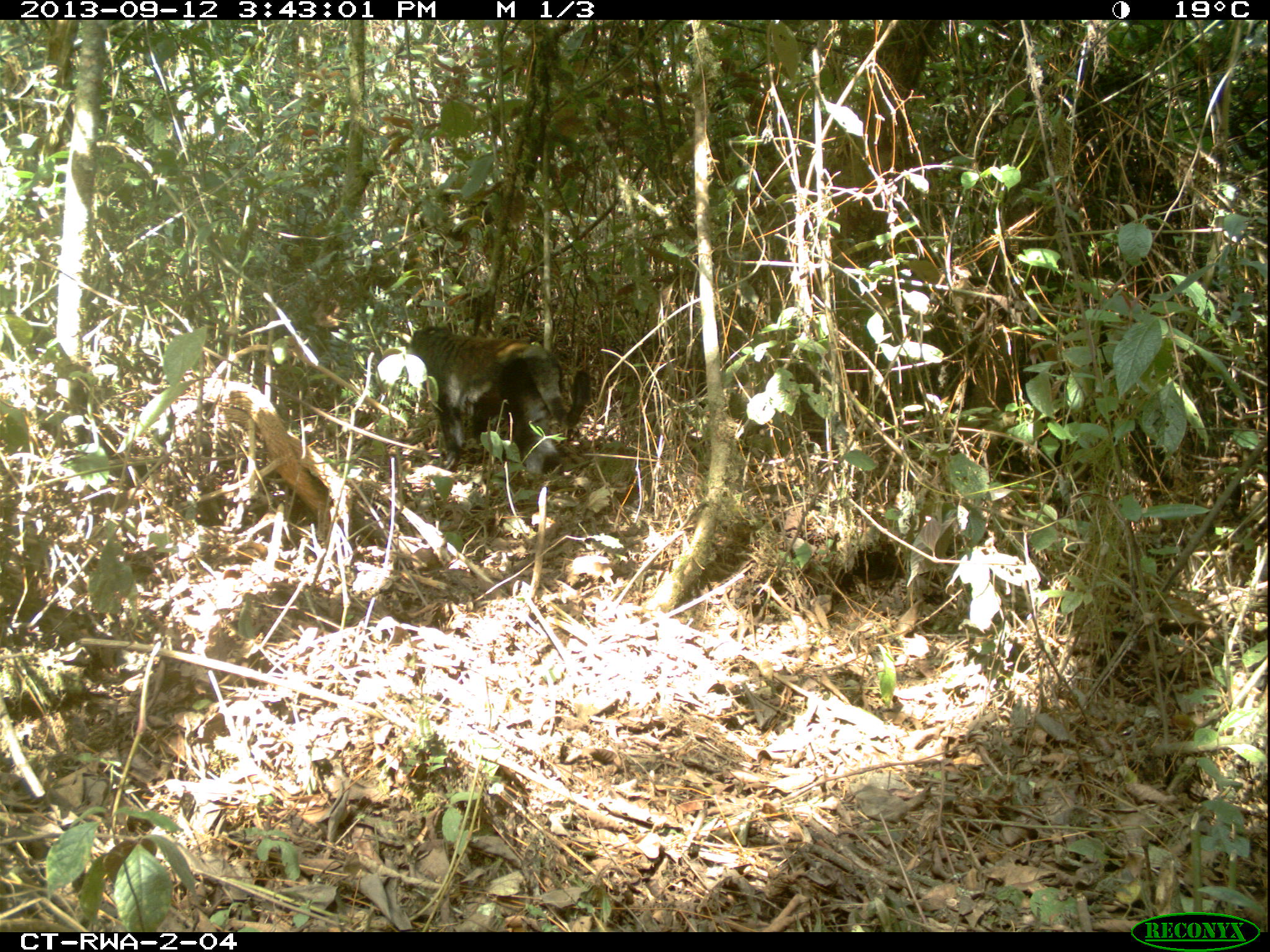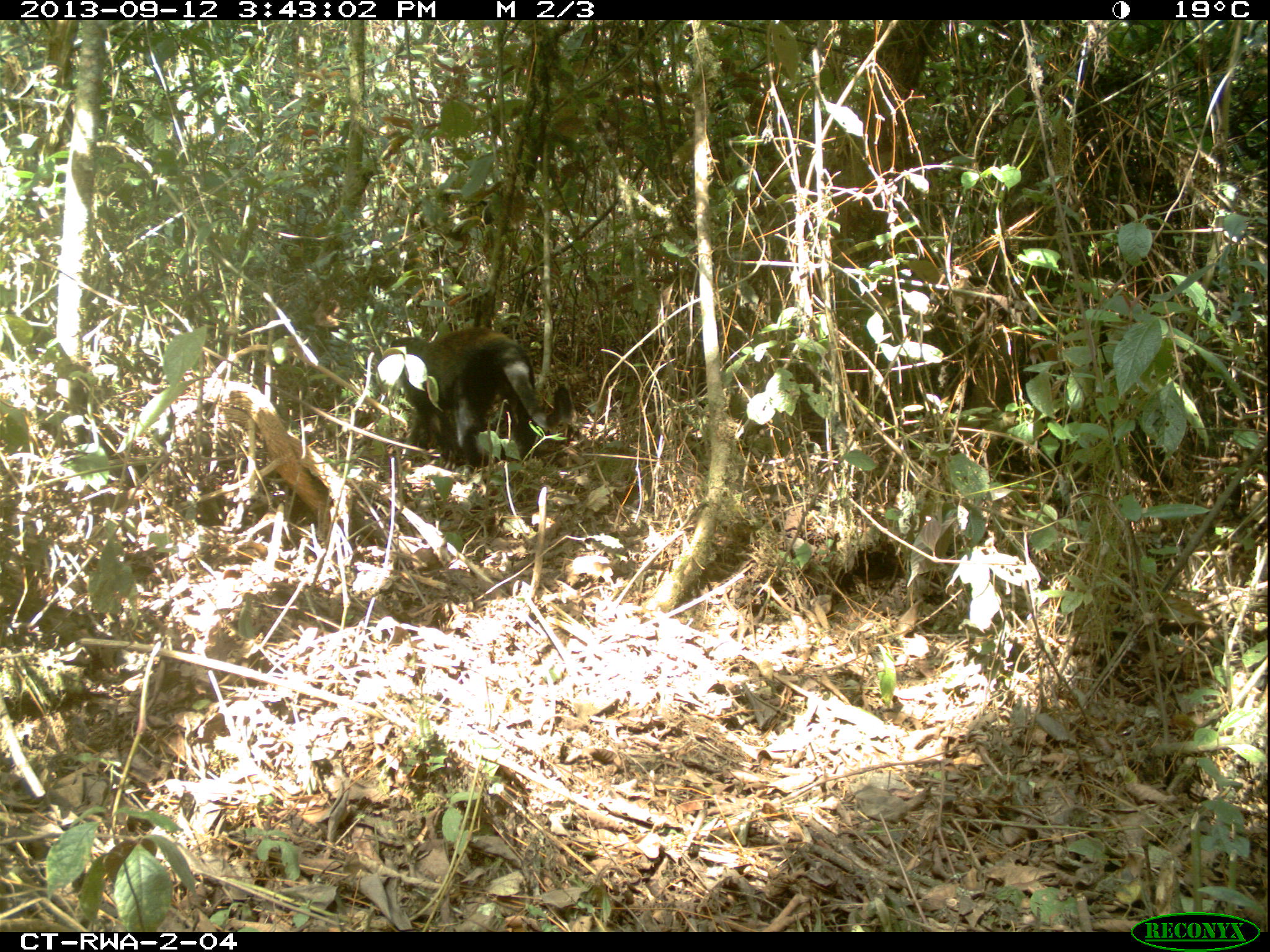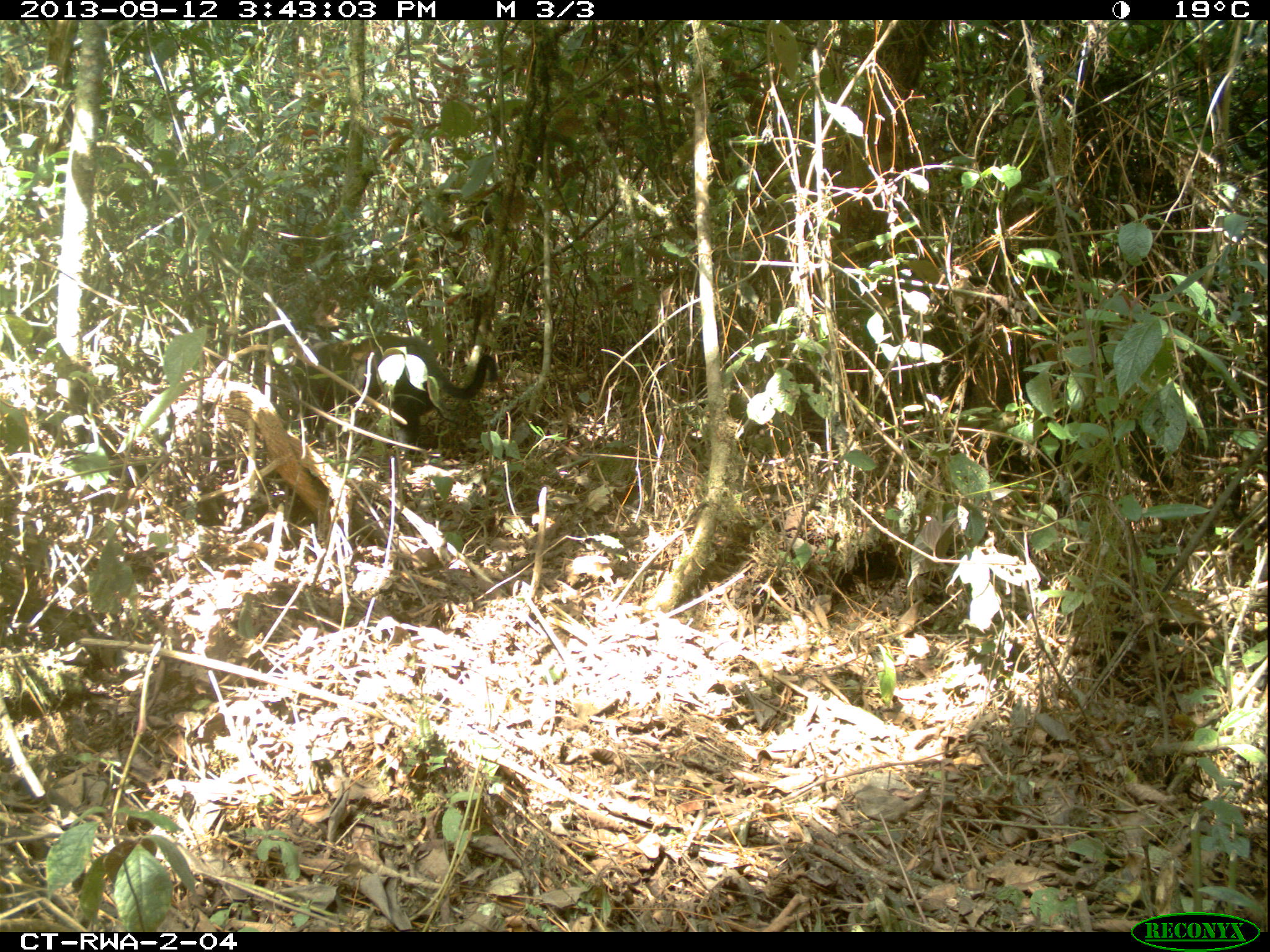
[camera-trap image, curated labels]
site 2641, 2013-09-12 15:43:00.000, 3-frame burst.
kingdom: Animalia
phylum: Chordata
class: Mammalia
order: Primates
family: Cercopithecidae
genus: Allochrocebus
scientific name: Allochrocebus lhoesti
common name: l'hoest's monkey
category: cercopithecus lhoesti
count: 1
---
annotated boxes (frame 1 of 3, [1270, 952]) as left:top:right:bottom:
cercopithecus lhoesti: 398:326:592:470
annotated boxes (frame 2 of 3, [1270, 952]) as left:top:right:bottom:
cercopithecus lhoesti: 370:321:577:472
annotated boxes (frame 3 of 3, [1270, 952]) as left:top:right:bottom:
cercopithecus lhoesti: 288:329:496:461